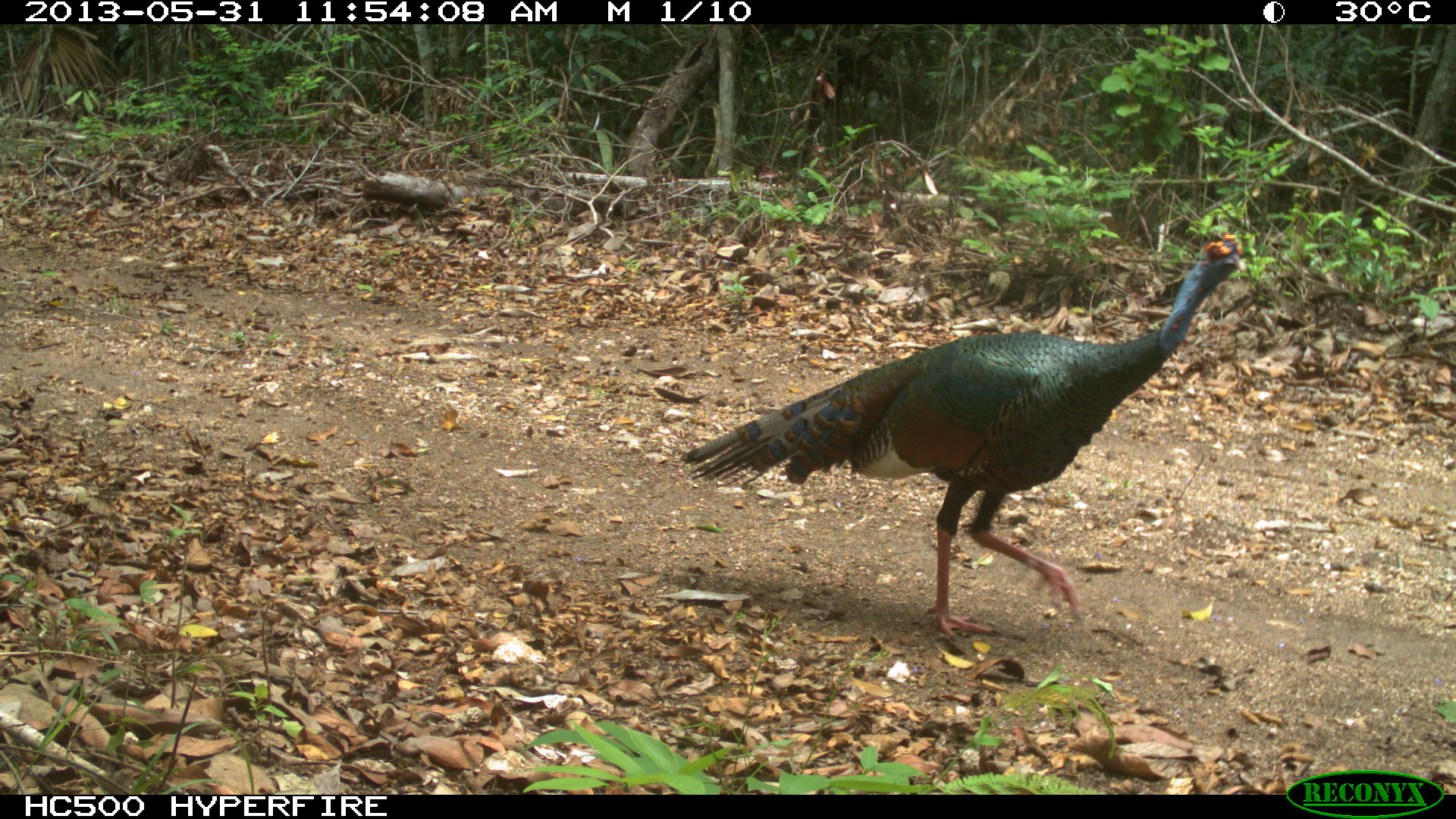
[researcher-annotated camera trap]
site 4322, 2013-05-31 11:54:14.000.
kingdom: Animalia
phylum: Chordata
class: Aves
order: Galliformes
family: Phasianidae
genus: Meleagris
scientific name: Meleagris ocellata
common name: ocellated turkey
Meleagris ocellata (ocellated turkey), count 1, sex male.